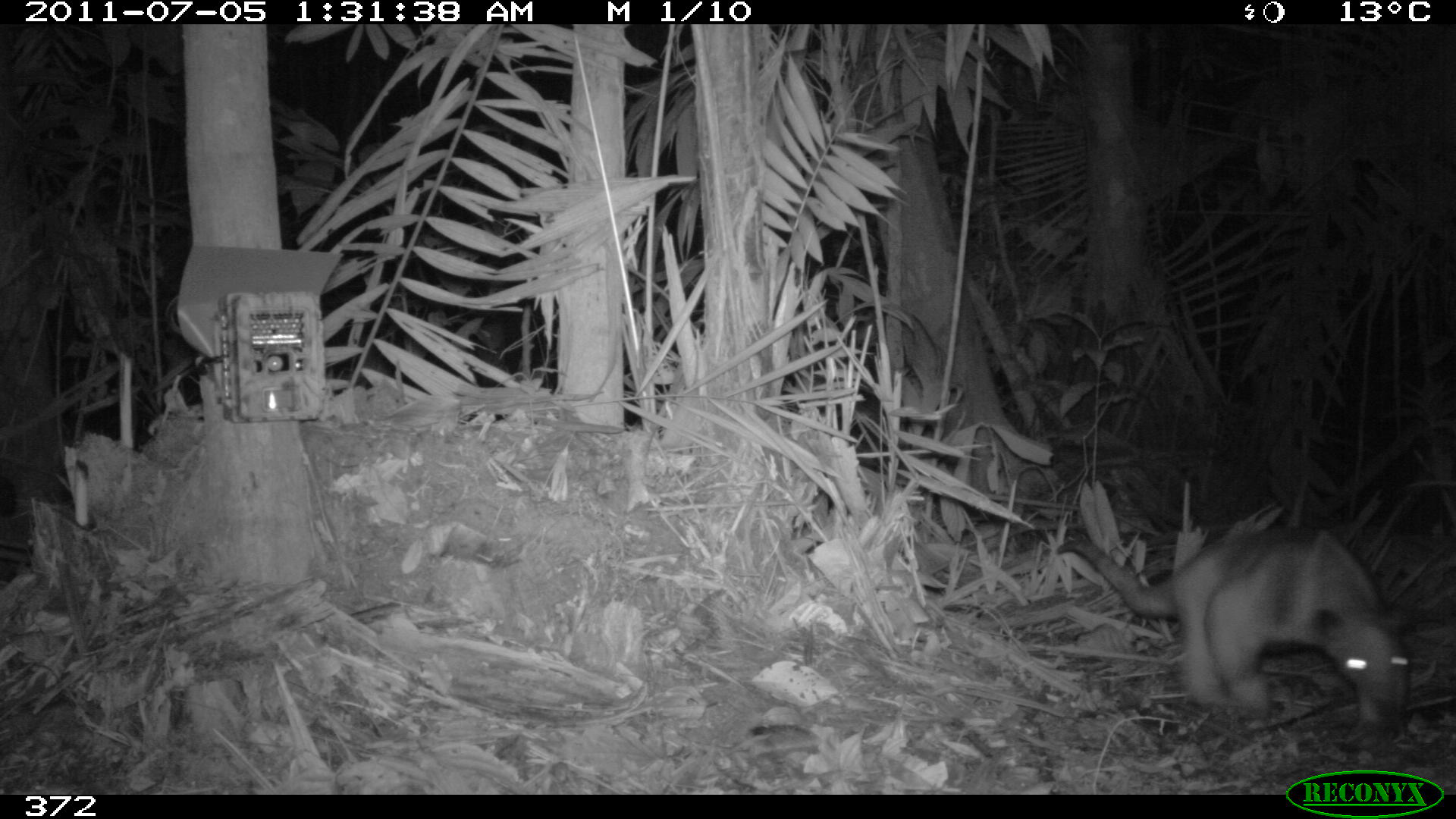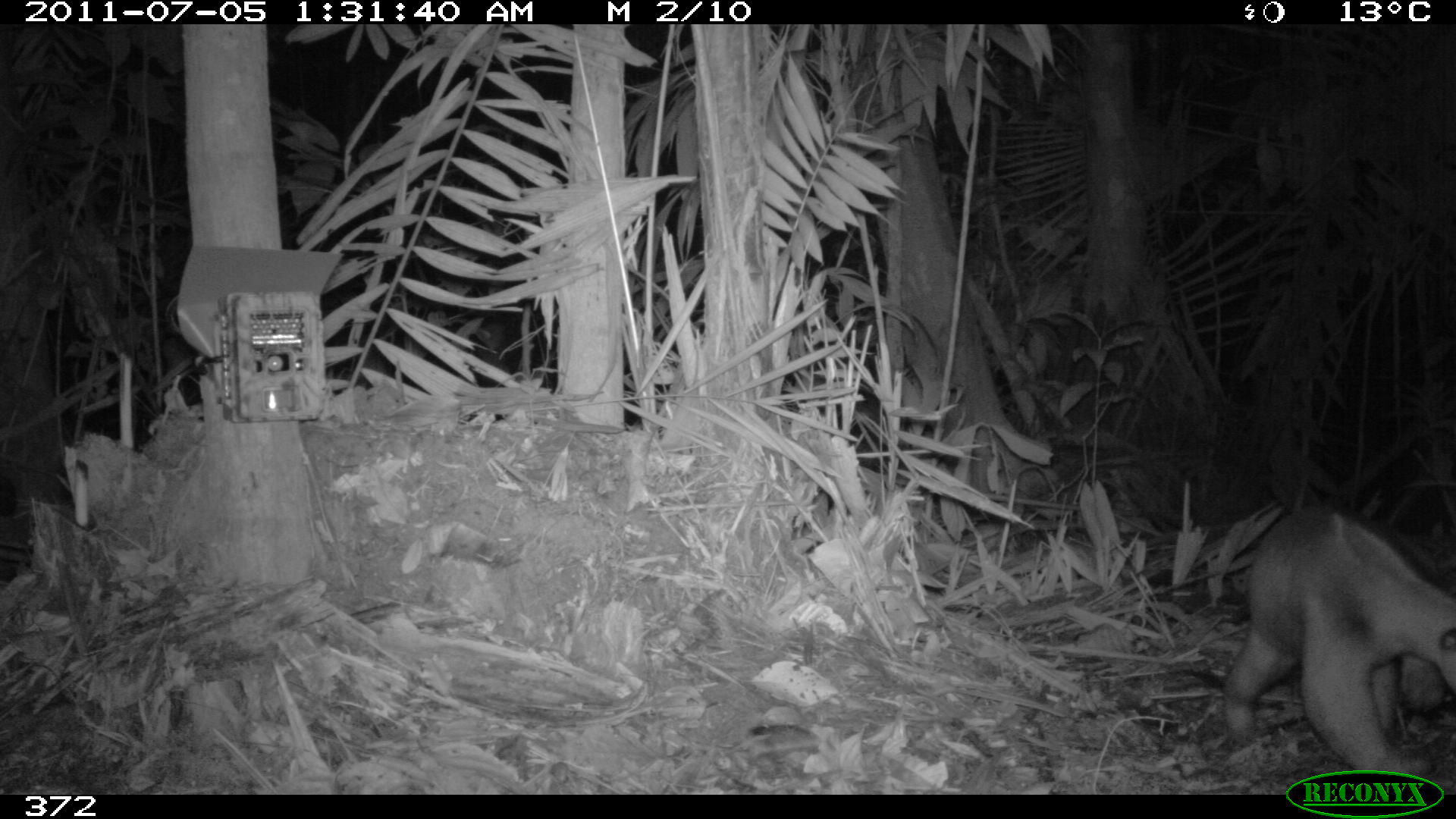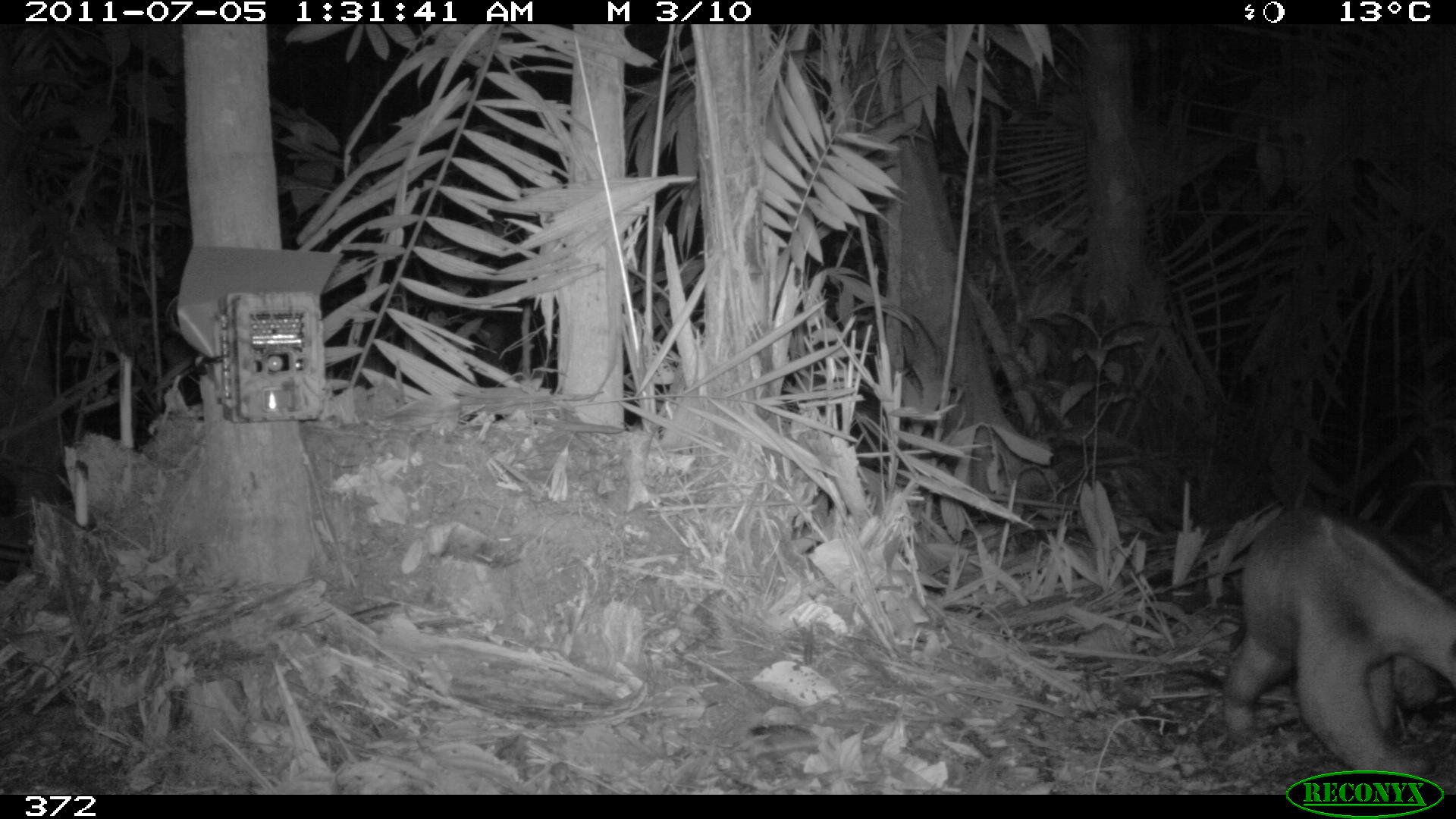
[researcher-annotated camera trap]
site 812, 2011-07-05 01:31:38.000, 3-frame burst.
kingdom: Animalia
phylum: Chordata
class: Mammalia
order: Pilosa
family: Myrmecophagidae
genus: Tamandua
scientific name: Tamandua tetradactyla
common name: southern tamandua